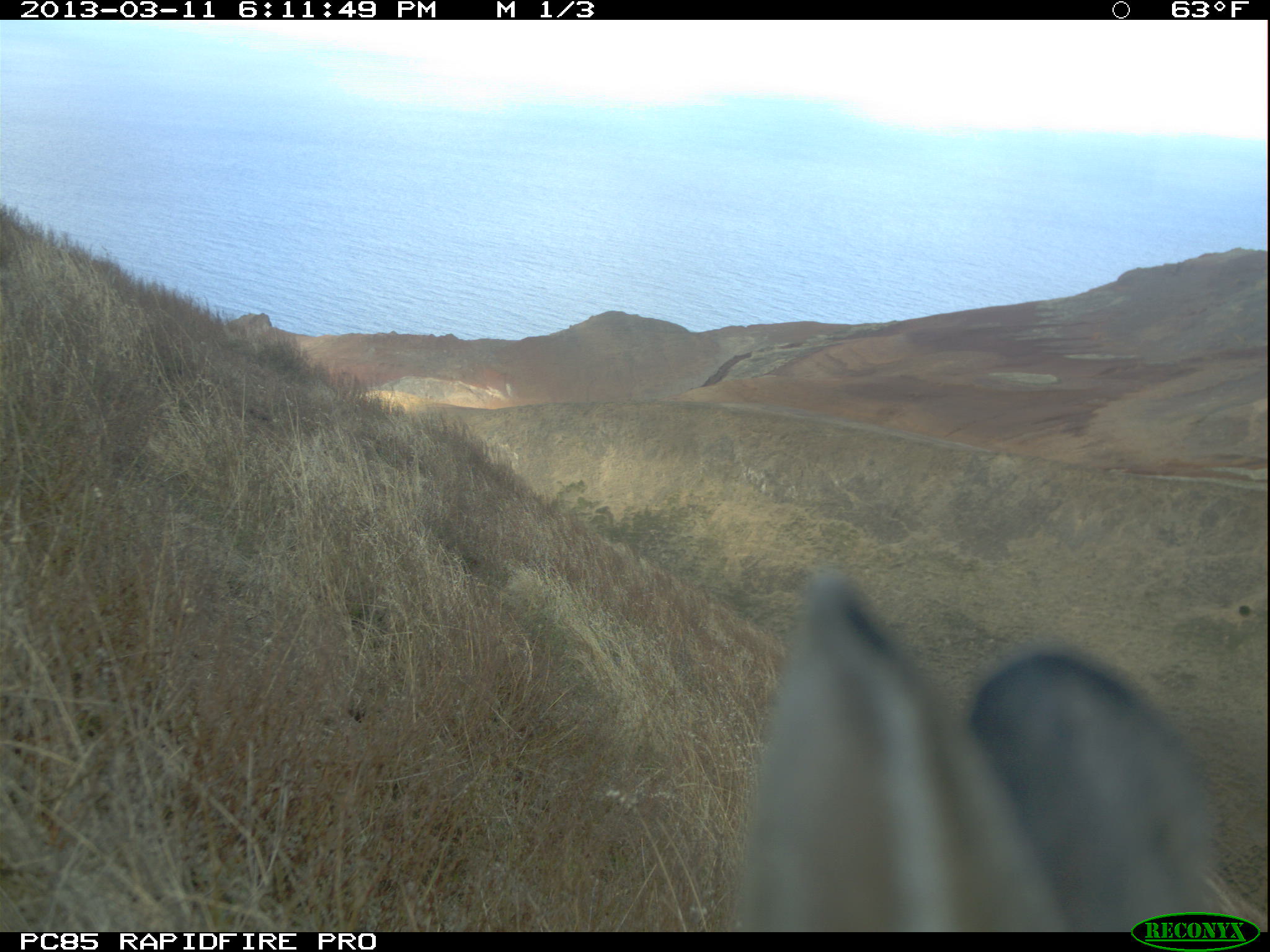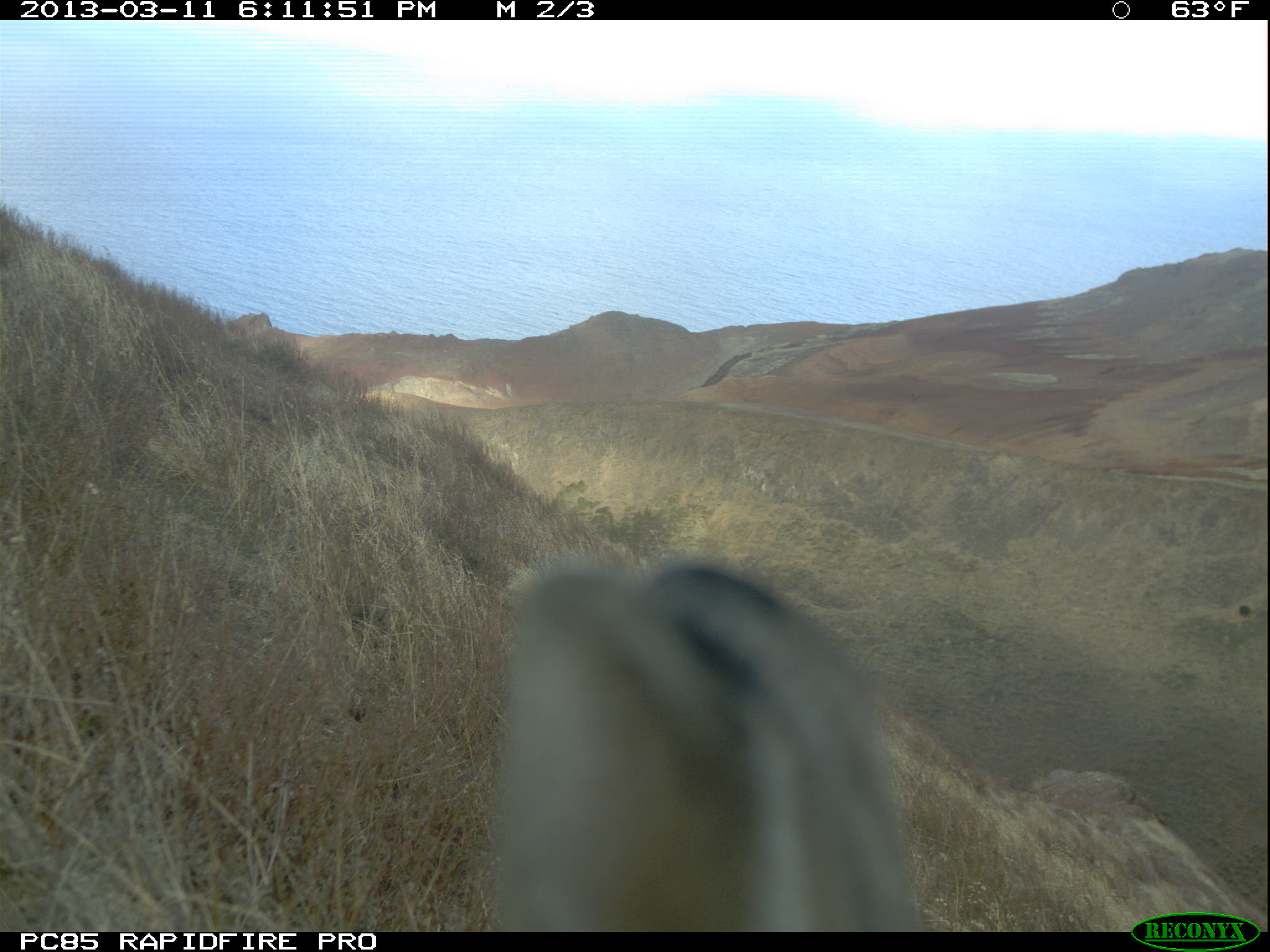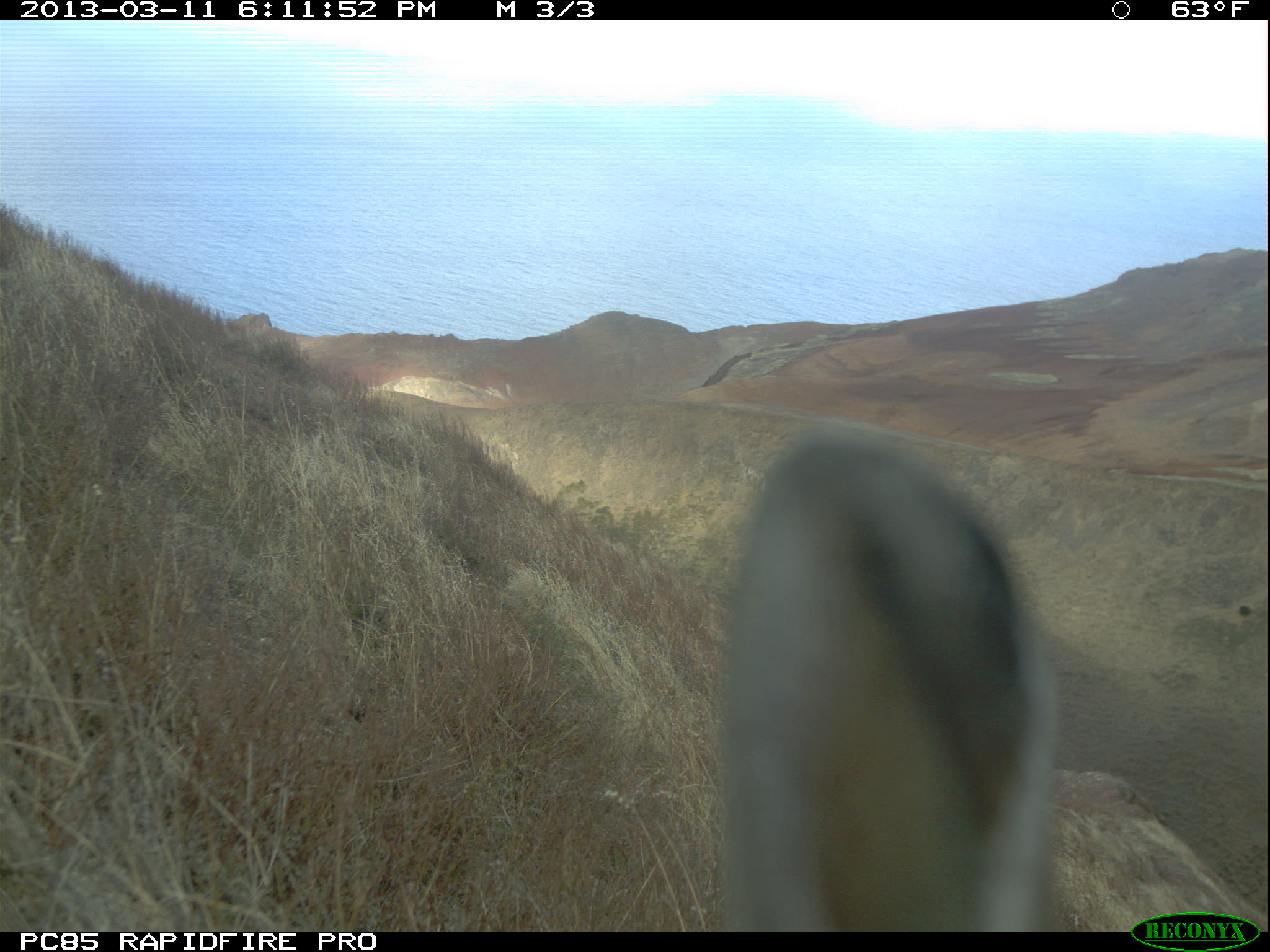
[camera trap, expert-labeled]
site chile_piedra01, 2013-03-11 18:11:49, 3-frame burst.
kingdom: Animalia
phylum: Chordata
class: Mammalia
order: Lagomorpha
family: Leporidae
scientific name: Leporidae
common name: rabbits and hares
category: rabbit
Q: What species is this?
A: Rabbit (rabbits and hares) (Leporidae).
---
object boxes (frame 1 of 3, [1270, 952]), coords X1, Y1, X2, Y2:
rabbit: 713, 573, 1263, 930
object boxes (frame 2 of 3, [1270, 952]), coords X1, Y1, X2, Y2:
rabbit: 484, 553, 937, 933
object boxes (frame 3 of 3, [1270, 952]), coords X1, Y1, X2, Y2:
rabbit: 711, 422, 1058, 932